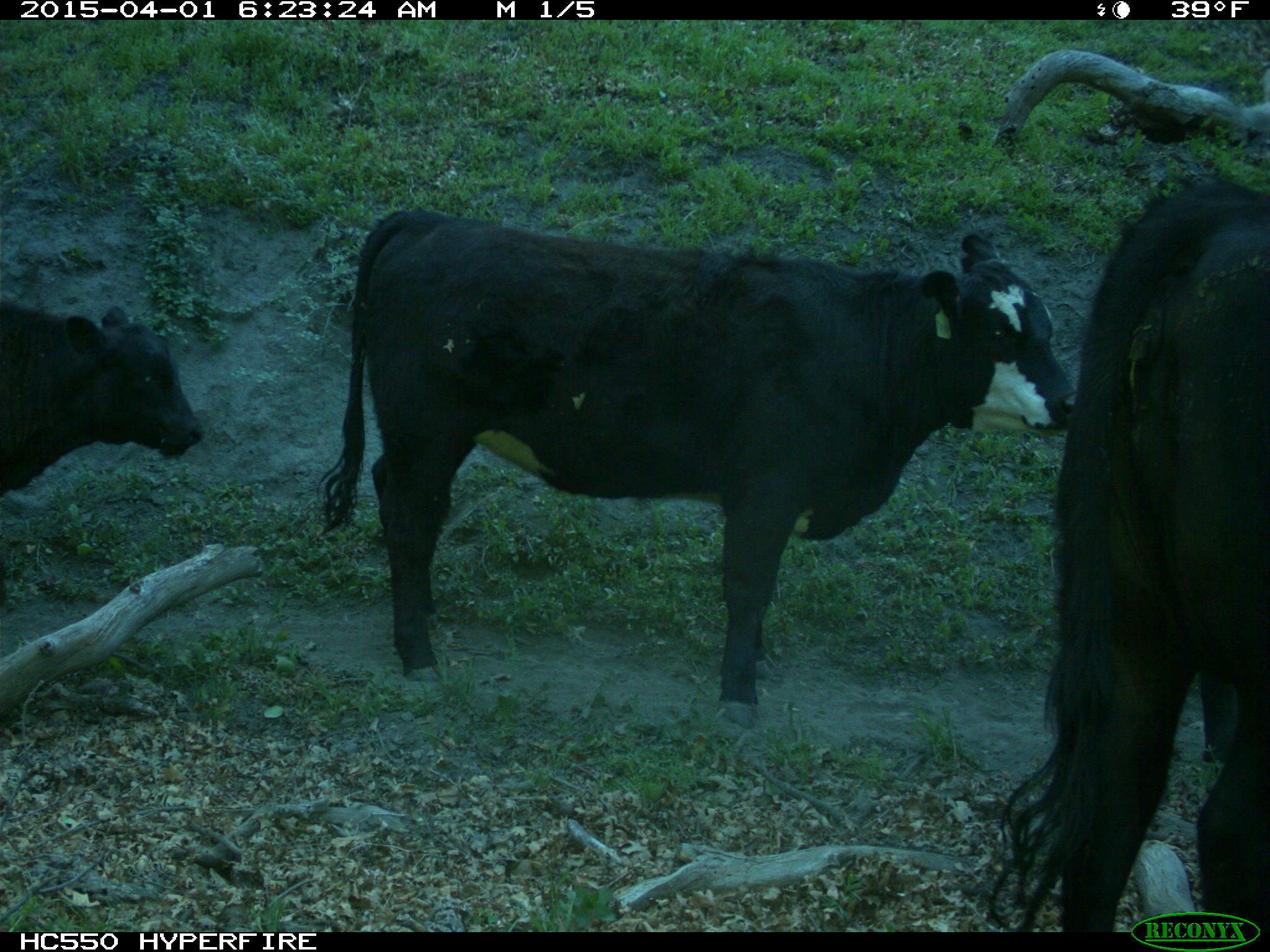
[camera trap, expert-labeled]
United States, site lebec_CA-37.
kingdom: Animalia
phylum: Chordata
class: Mammalia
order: Artiodactyla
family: Bovidae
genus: Bos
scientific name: Bos taurus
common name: domestic cow